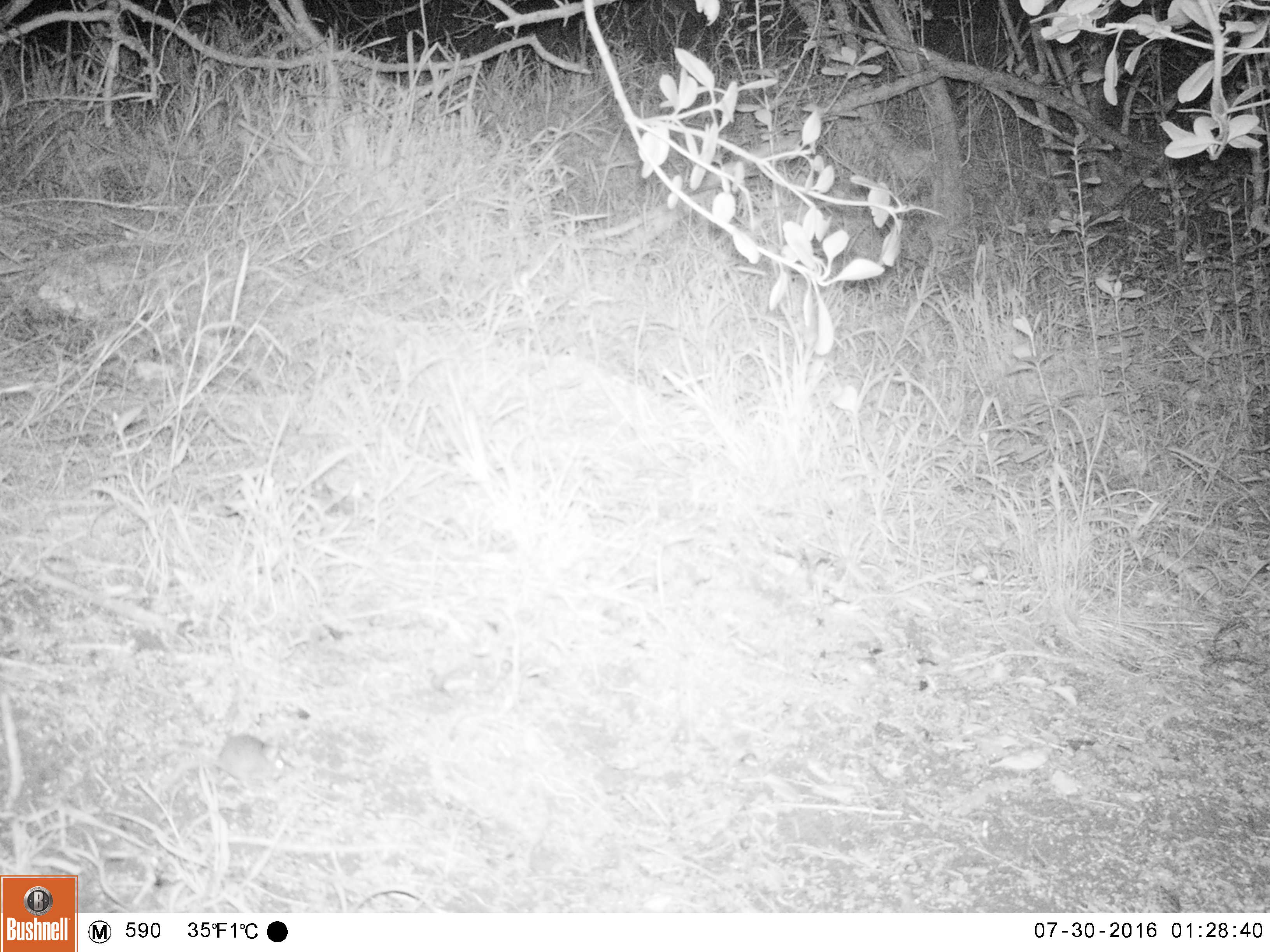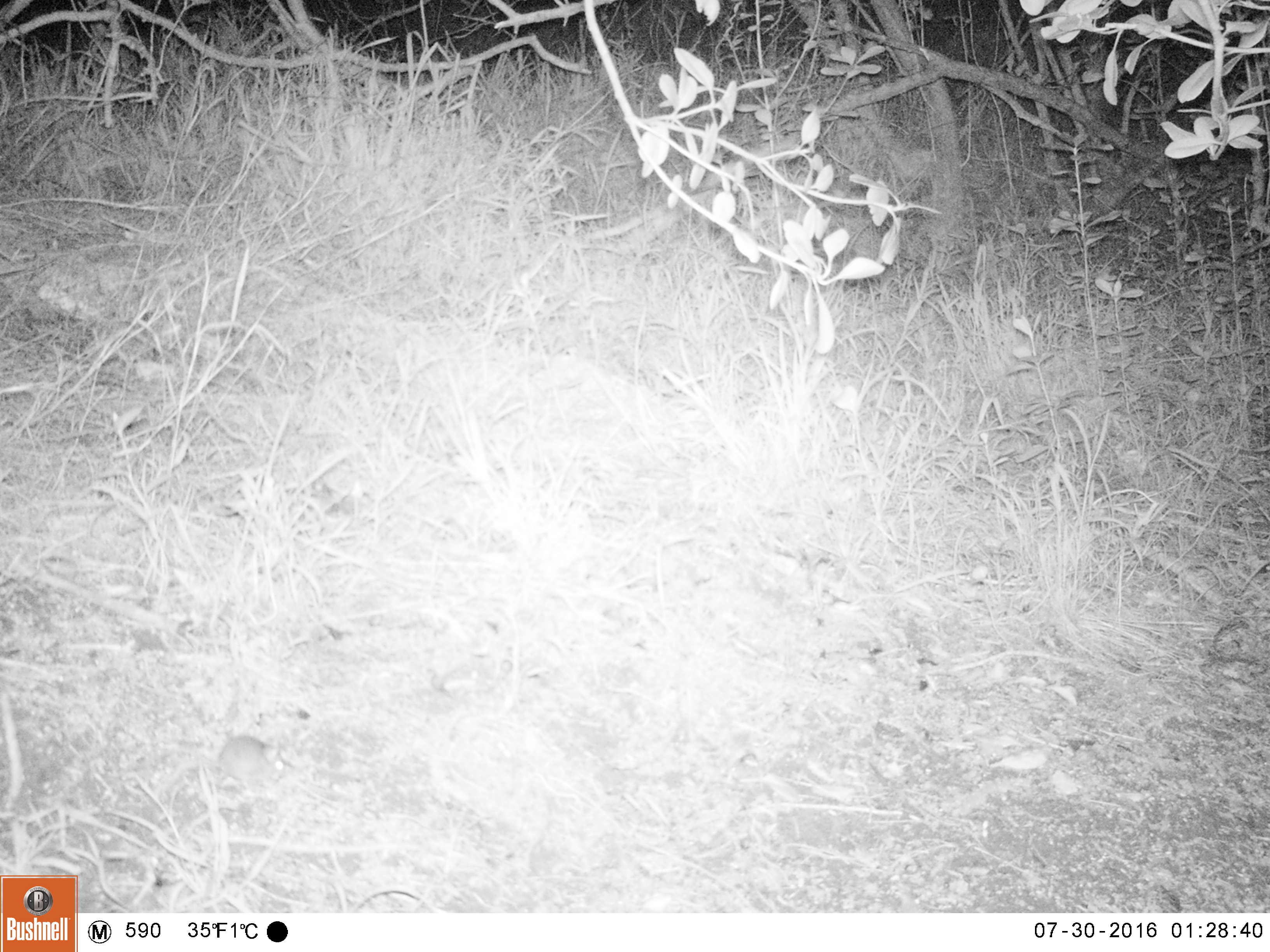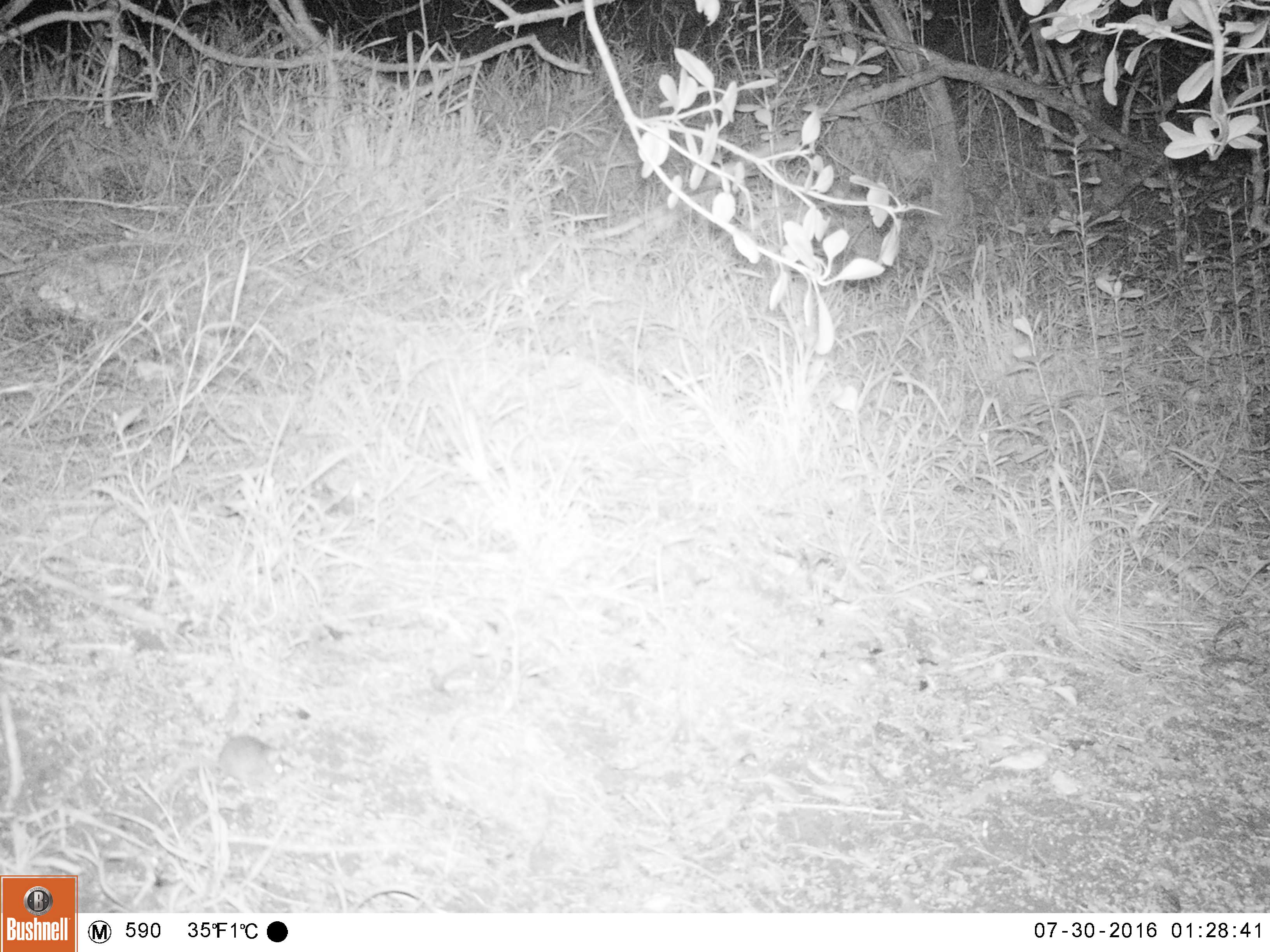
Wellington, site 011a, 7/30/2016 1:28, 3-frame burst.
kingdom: Animalia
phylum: Chordata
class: Mammalia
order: Rodentia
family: Muridae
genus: Mus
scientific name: Mus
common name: mouse